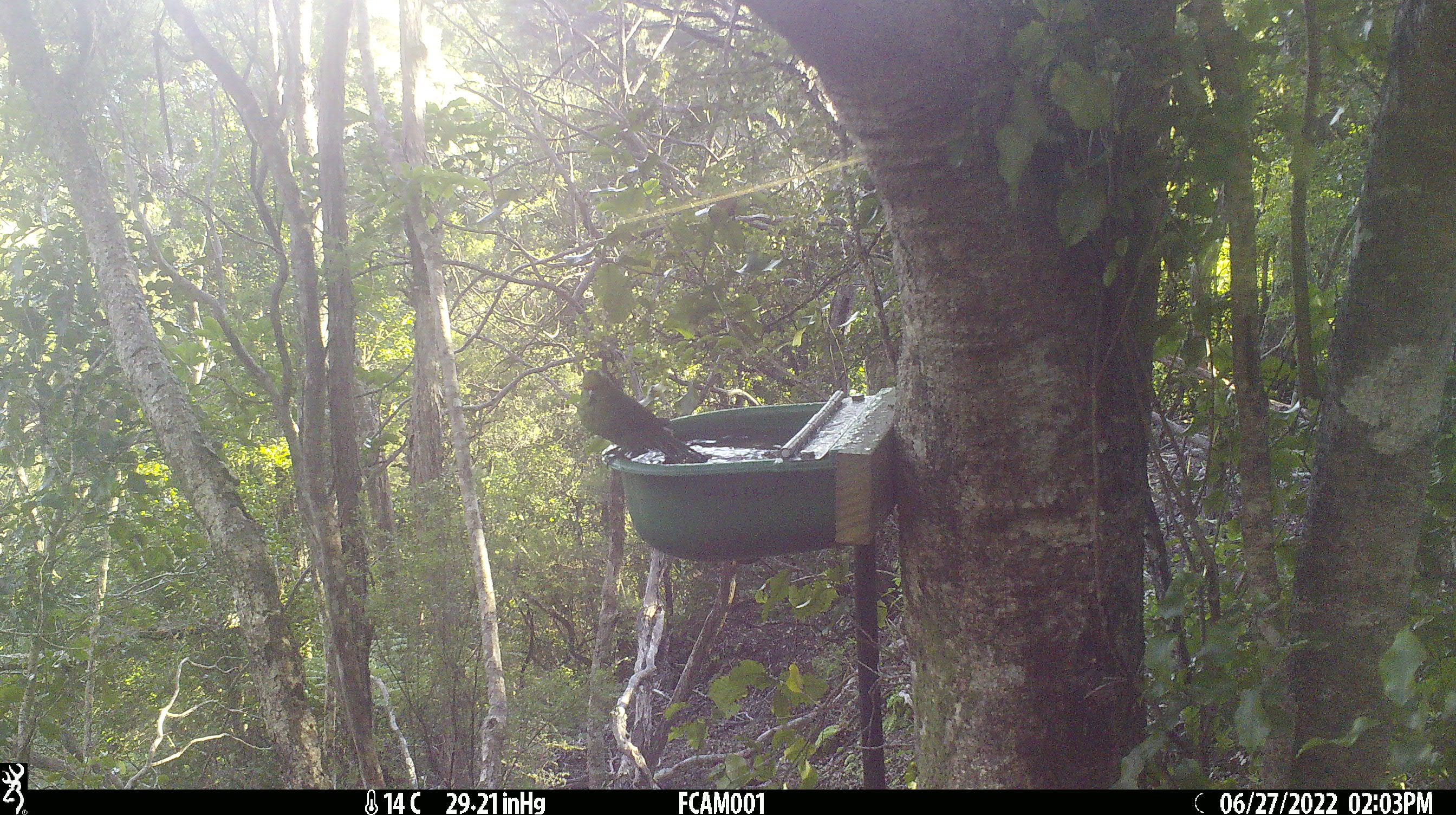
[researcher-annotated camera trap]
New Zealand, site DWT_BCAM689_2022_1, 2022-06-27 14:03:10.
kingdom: Animalia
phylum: Chordata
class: Aves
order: Psittaciformes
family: Psittaculidae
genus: Cyanoramphus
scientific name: Cyanoramphus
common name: parakeet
Parakeet (Cyanoramphus).